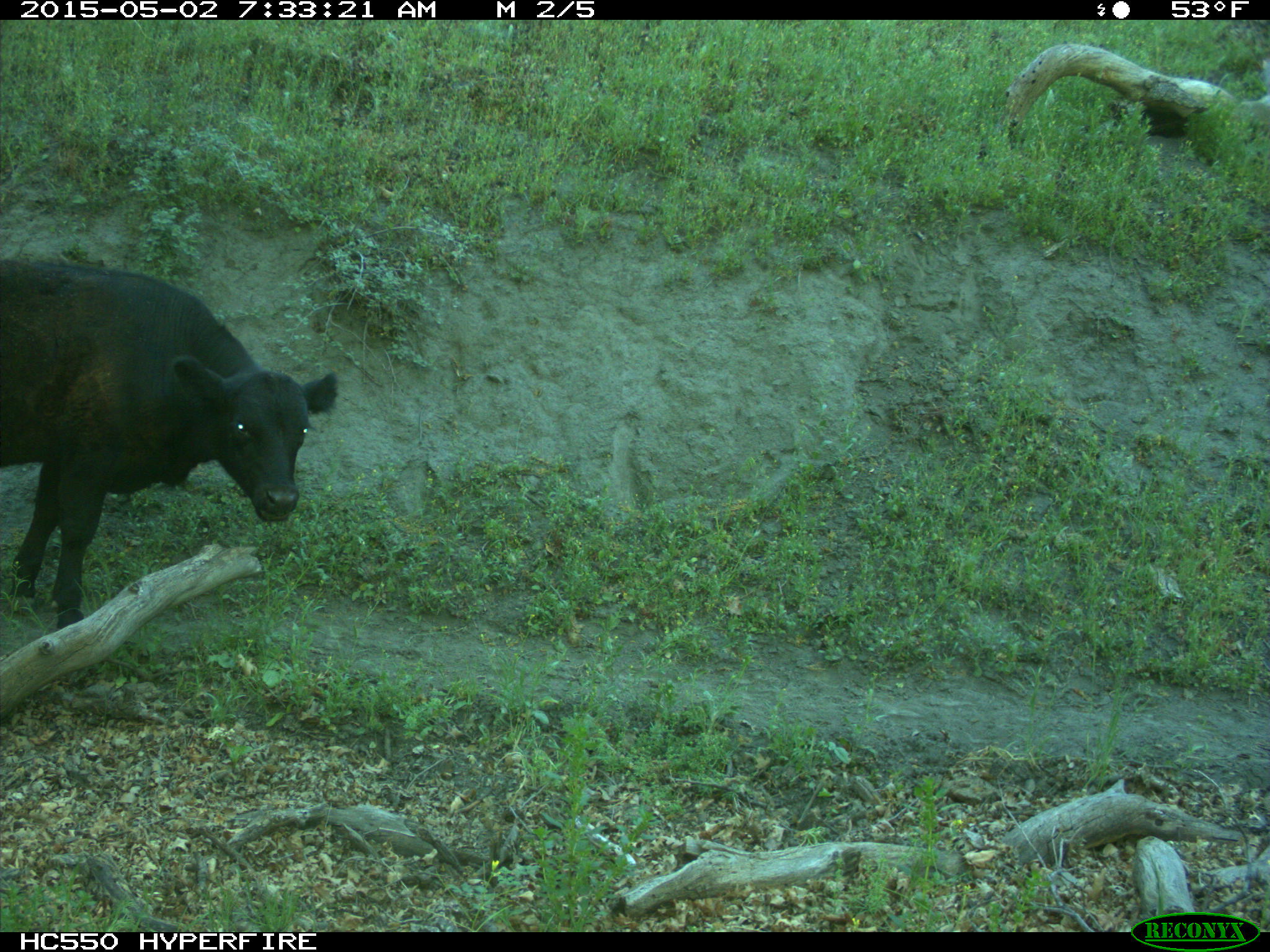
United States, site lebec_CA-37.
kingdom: Animalia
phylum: Chordata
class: Mammalia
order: Artiodactyla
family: Bovidae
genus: Bos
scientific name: Bos taurus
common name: domestic cow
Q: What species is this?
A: Bos taurus (domestic cow).